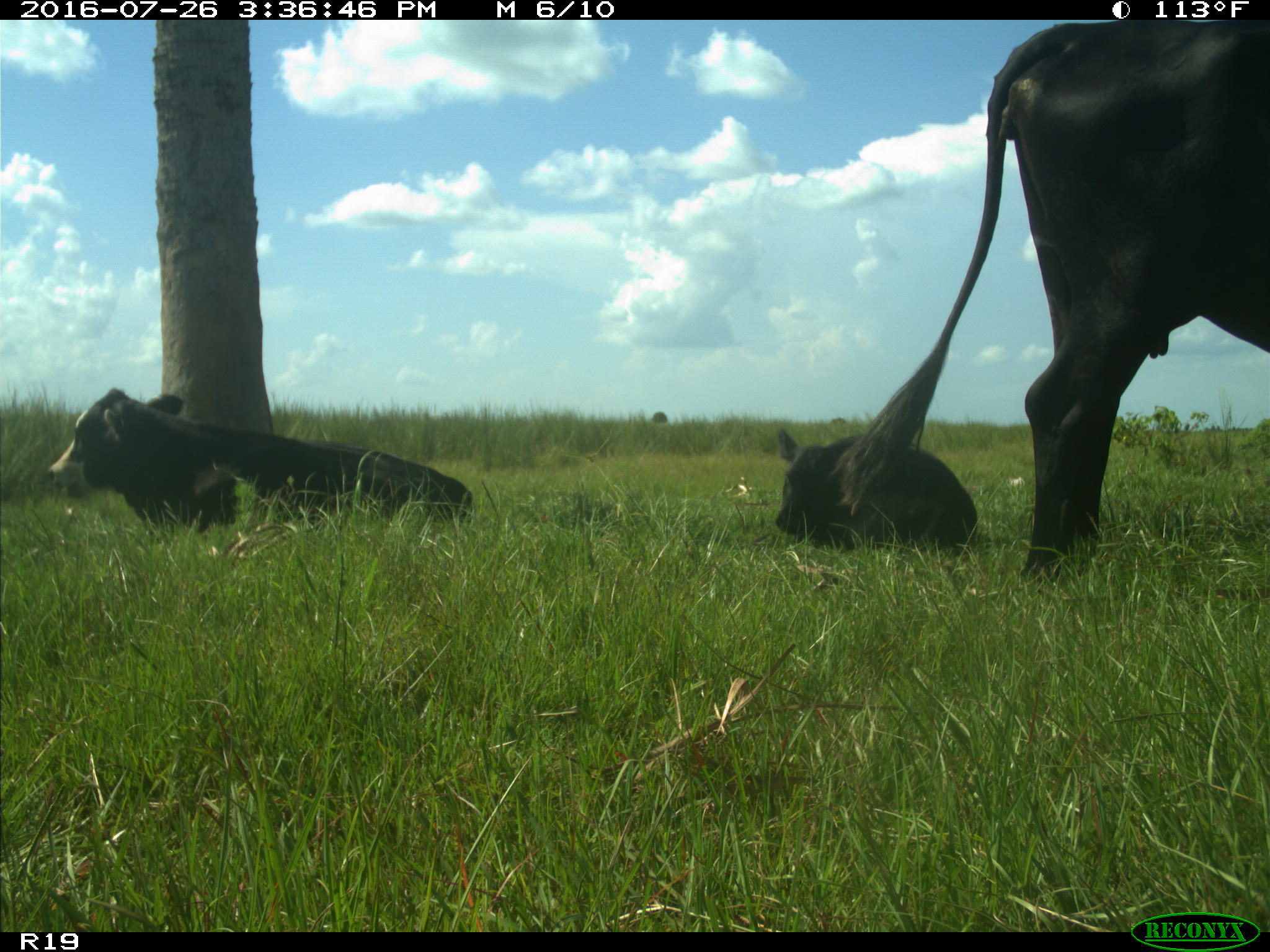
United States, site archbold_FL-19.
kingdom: Animalia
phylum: Chordata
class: Mammalia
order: Artiodactyla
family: Bovidae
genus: Bos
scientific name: Bos taurus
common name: domestic cow